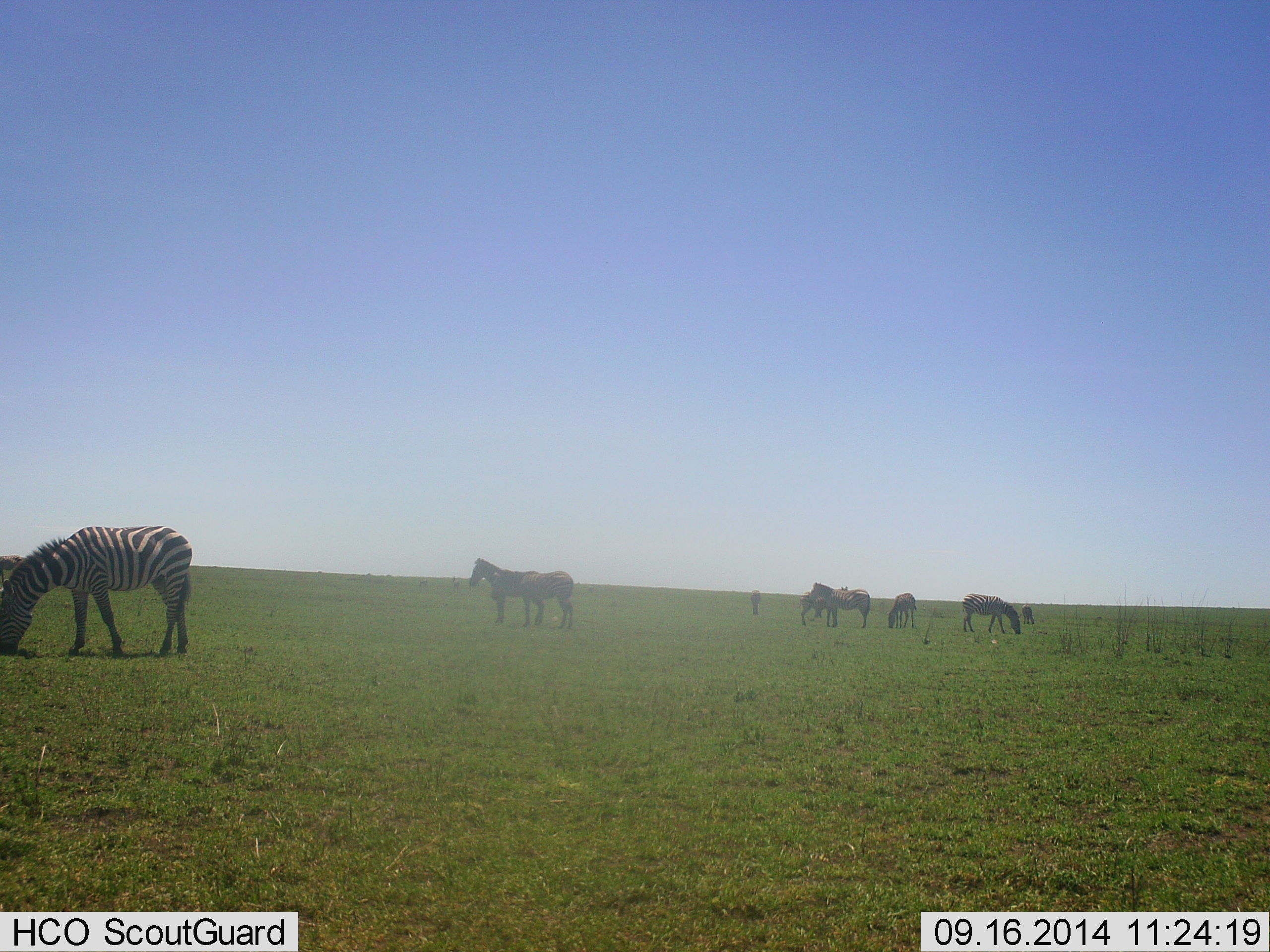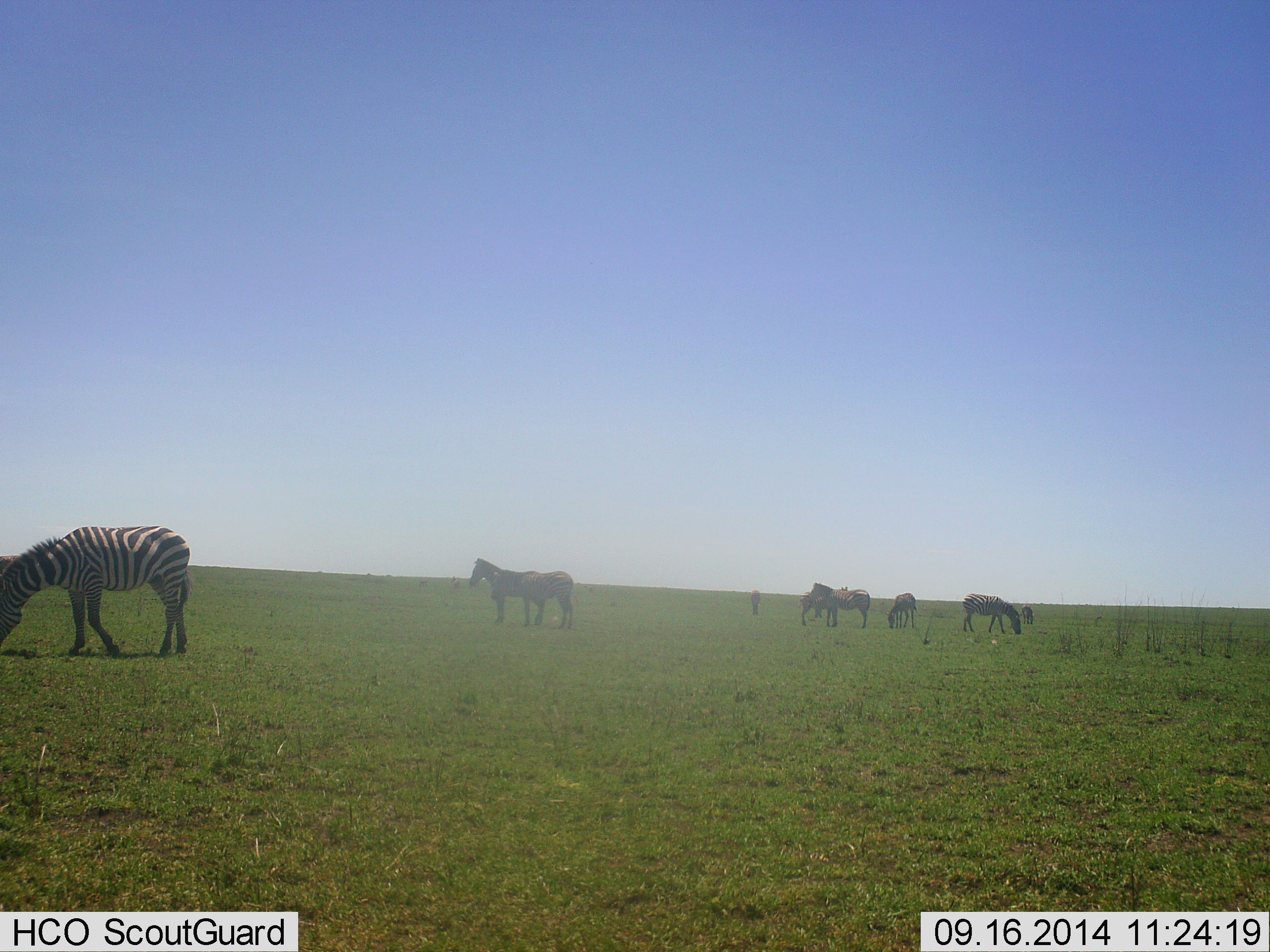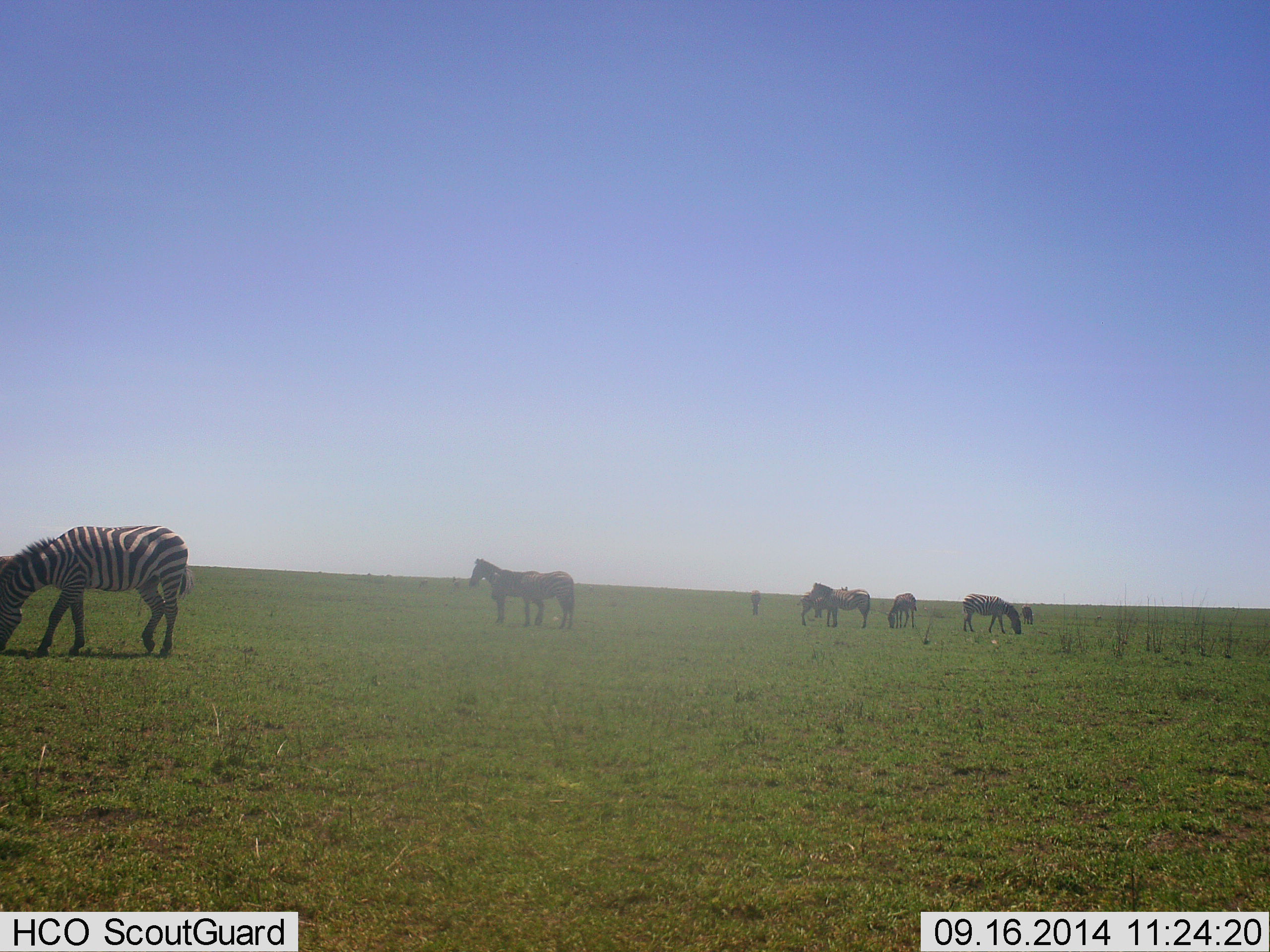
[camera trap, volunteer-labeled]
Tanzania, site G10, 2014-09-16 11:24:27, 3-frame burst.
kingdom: Animalia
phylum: Chordata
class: Mammalia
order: Perissodactyla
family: Equidae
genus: Equus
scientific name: Equus quagga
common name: plains zebra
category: zebra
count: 9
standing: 60%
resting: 10%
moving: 10%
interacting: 0%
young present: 0%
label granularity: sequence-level